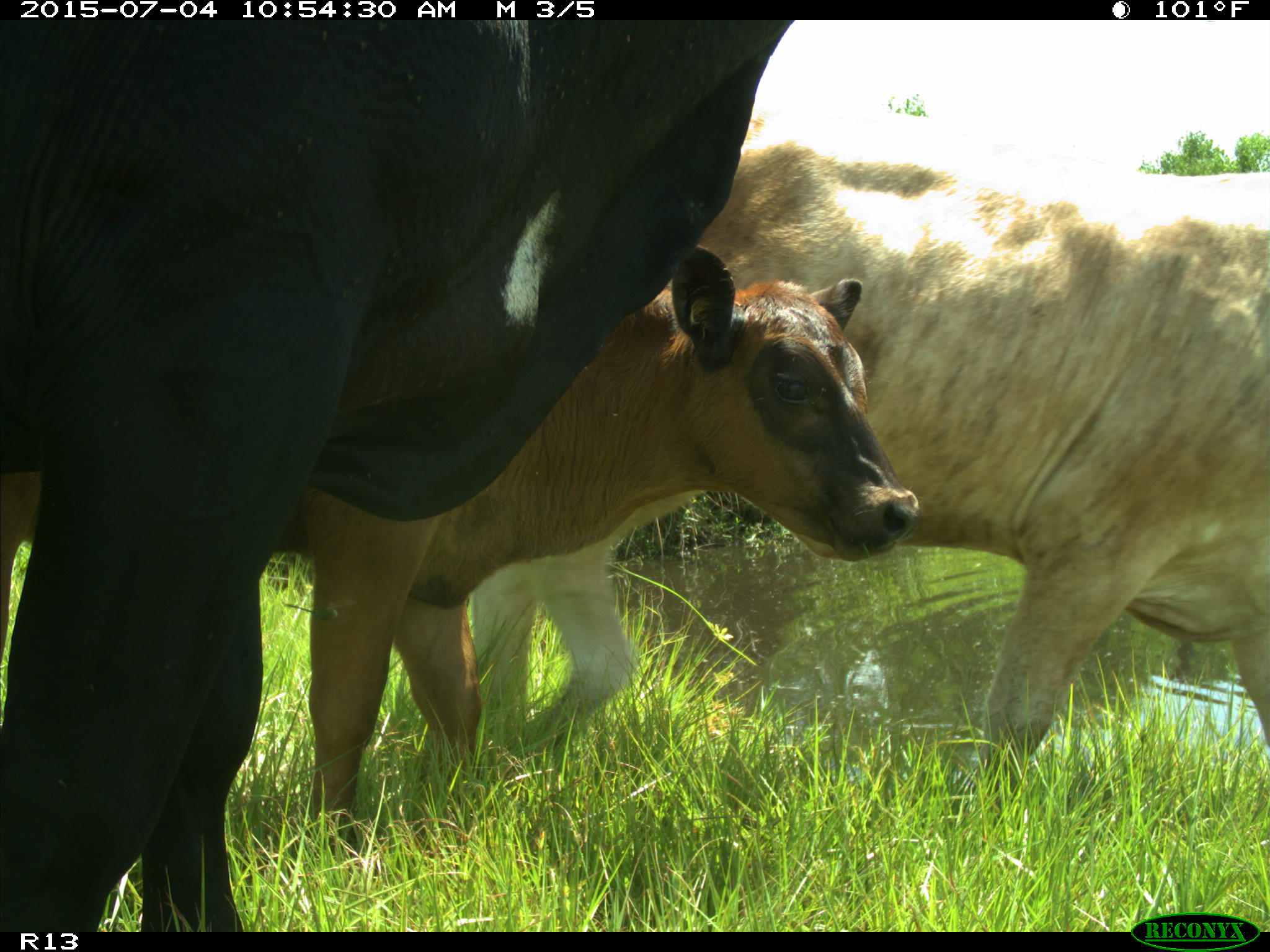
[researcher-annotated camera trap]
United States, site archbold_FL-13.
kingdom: Animalia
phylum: Chordata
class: Mammalia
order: Artiodactyla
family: Bovidae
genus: Bos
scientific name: Bos taurus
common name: domestic cow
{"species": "Bos taurus (domestic cow)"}